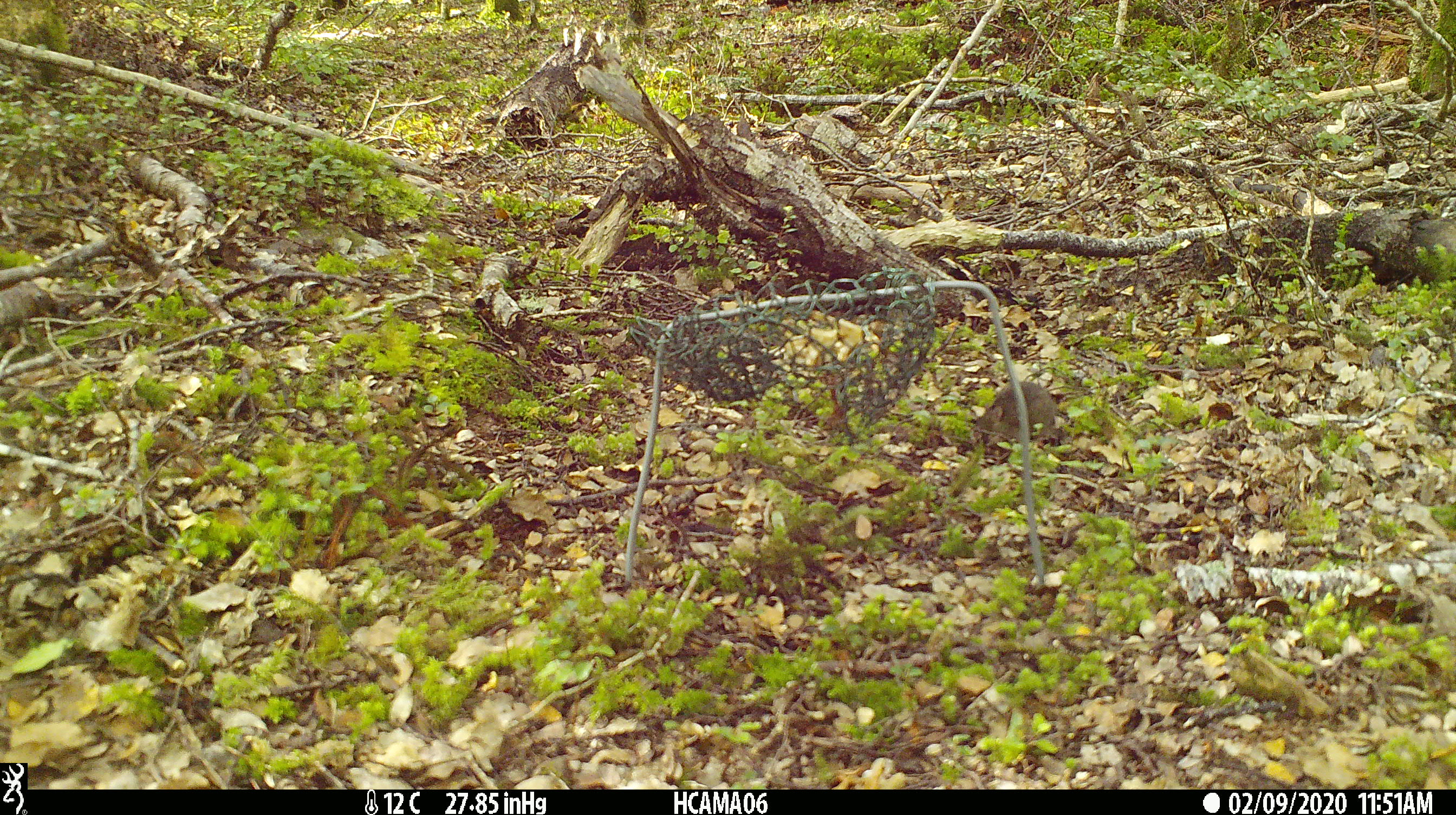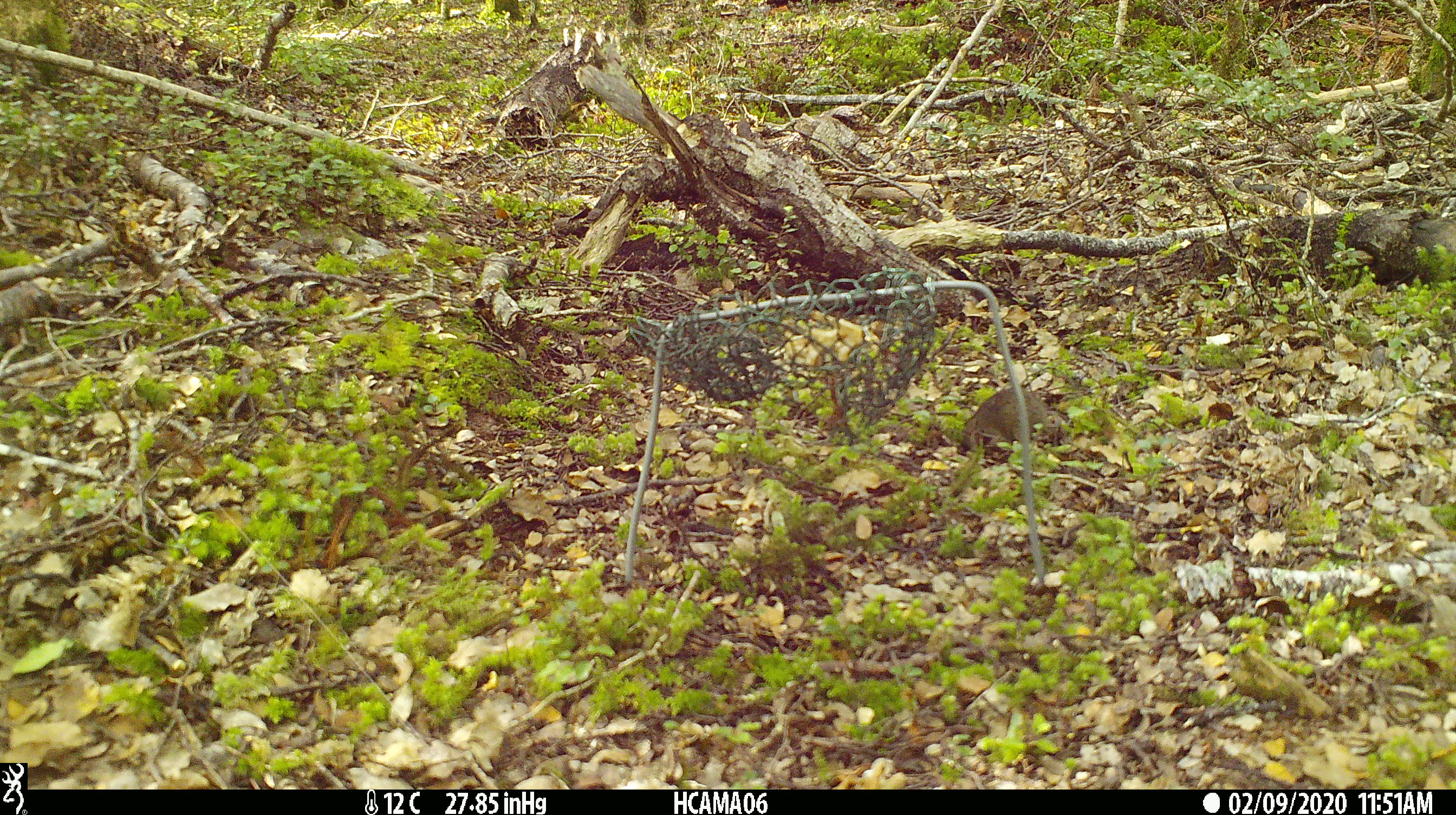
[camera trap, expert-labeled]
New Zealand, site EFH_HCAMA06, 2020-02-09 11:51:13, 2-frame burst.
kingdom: Animalia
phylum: Chordata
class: Mammalia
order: Rodentia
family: Muridae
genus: Mus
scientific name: Mus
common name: mouse